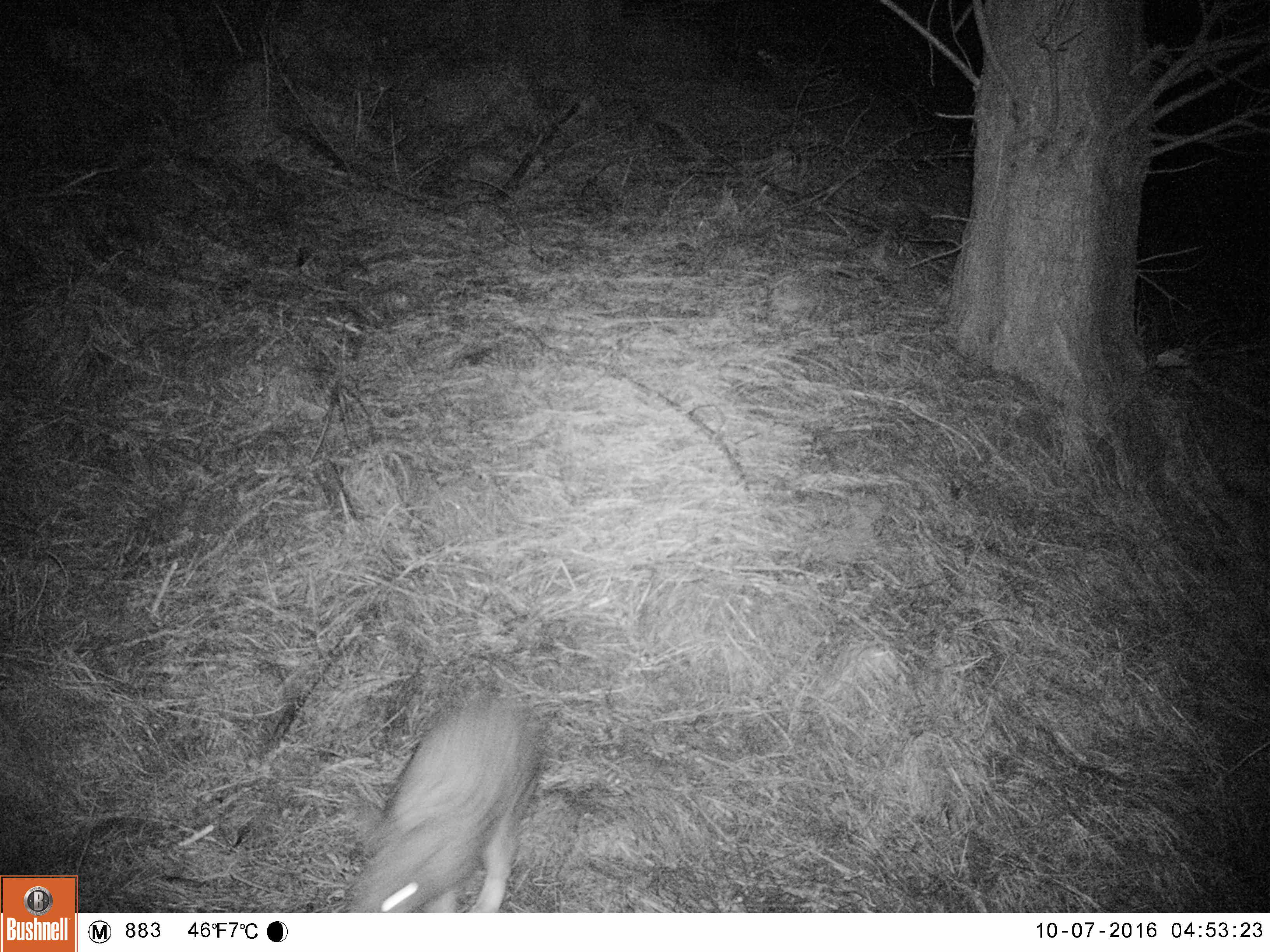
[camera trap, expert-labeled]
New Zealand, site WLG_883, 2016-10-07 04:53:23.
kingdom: Animalia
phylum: Chordata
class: Mammalia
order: Lagomorpha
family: Leporidae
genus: Oryctolagus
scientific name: Oryctolagus cuniculus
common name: european rabbit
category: rabbit